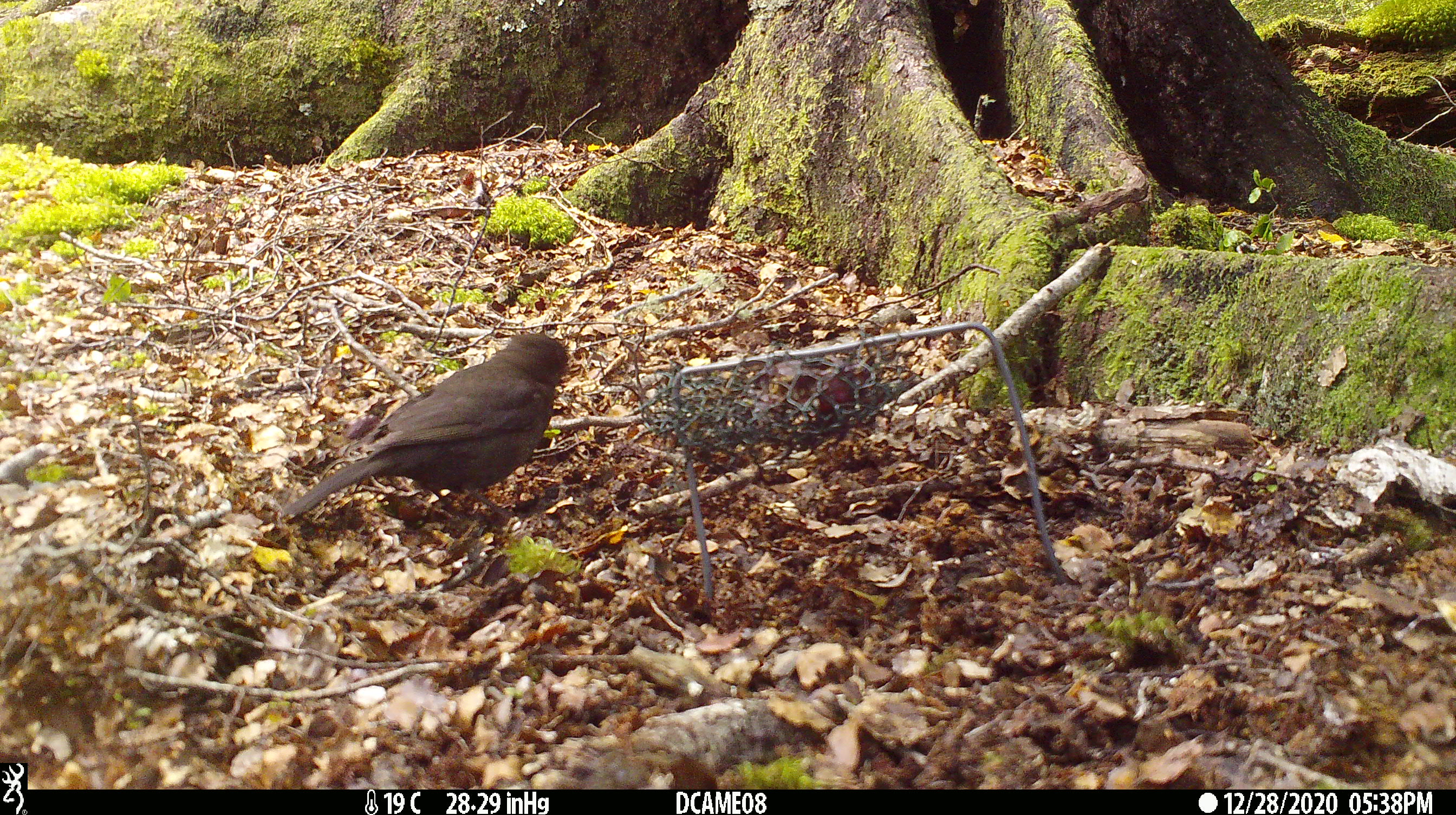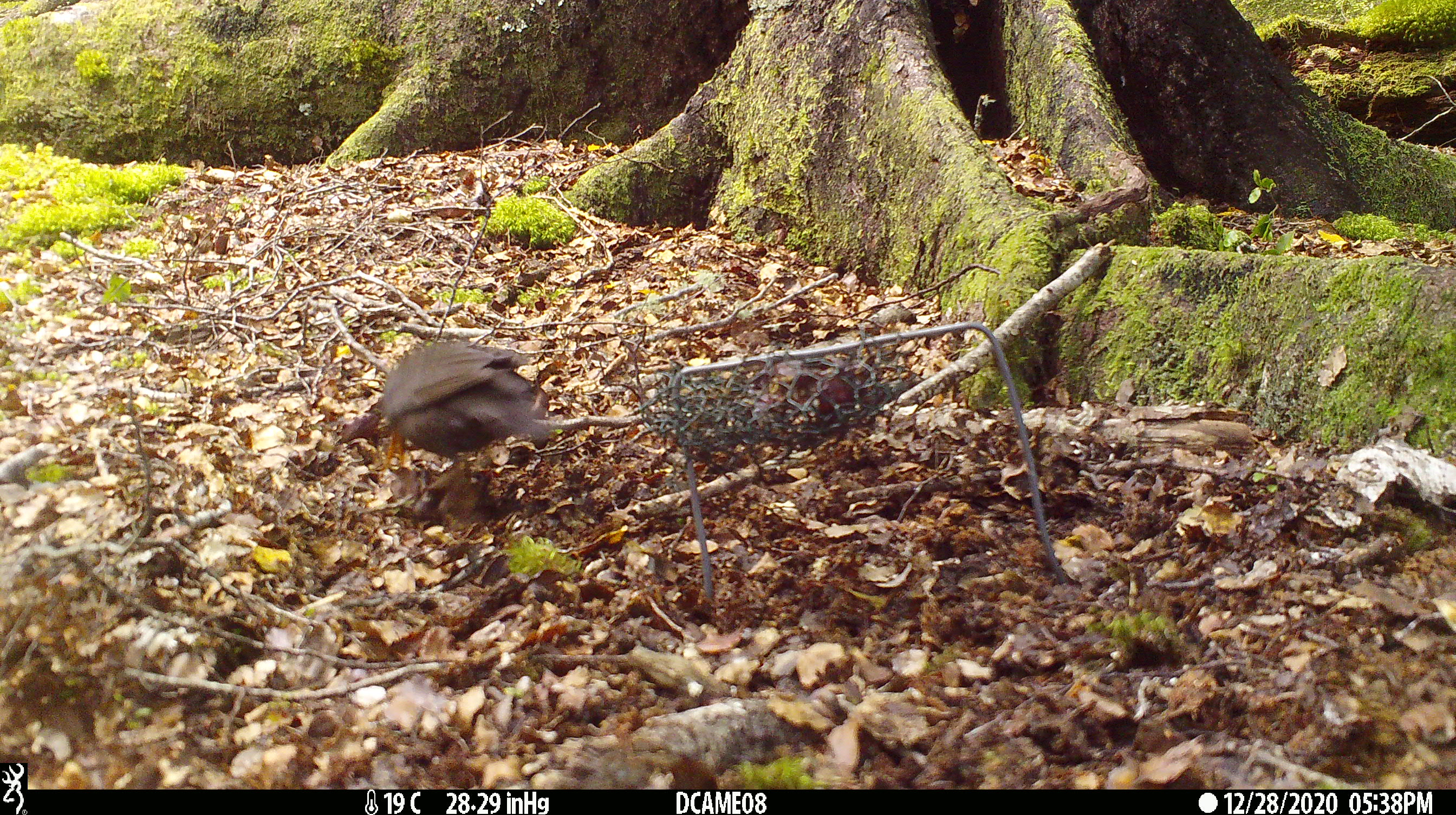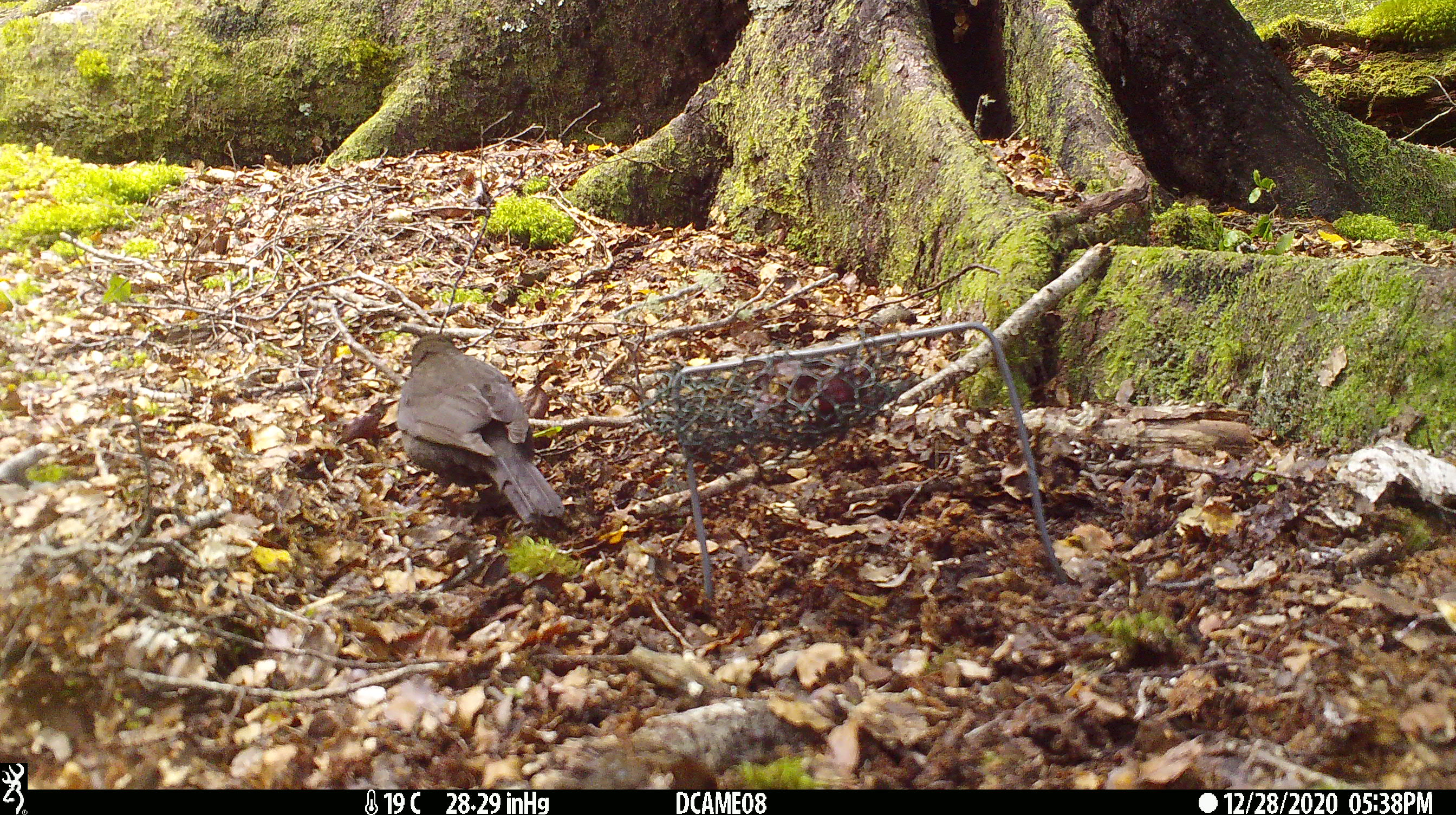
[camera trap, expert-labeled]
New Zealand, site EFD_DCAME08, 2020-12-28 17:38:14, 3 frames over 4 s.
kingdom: Animalia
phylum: Chordata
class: Aves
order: Passeriformes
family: Turdidae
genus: Turdus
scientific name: Turdus merula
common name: eurasian blackbird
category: blackbird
Blackbird (eurasian blackbird) (Turdus merula).